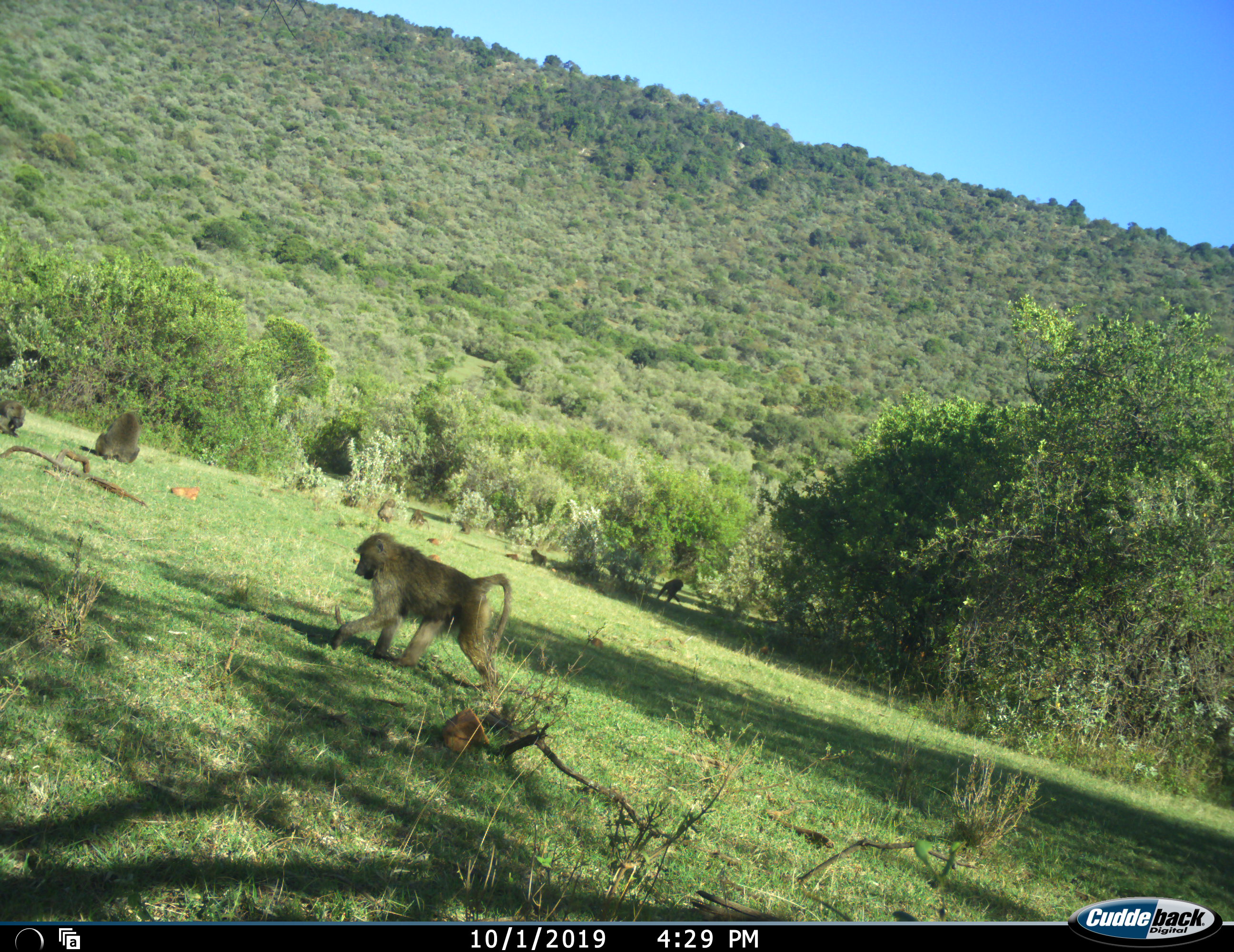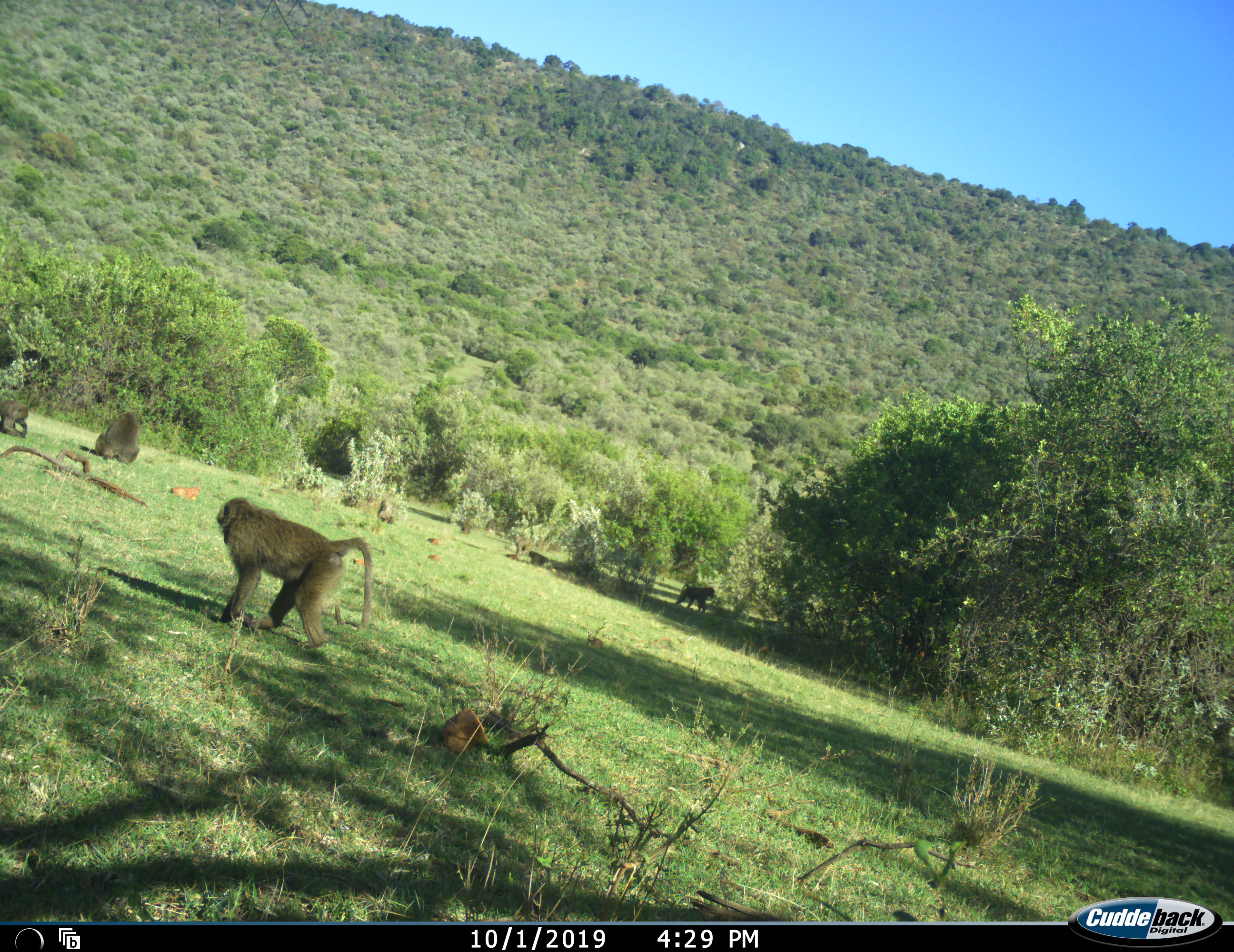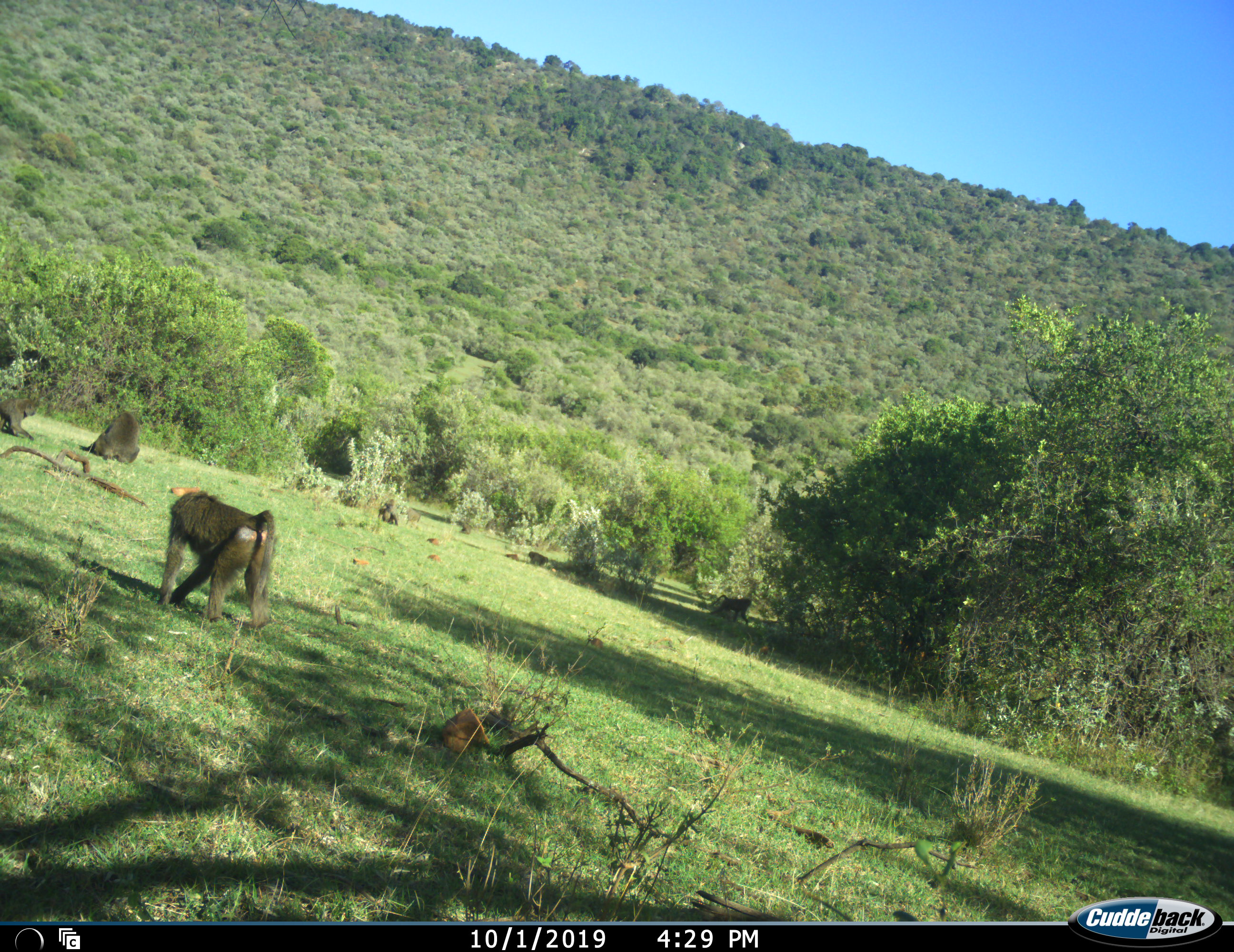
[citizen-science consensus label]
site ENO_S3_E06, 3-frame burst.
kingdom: Animalia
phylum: Chordata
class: Mammalia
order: Primates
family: Cercopithecidae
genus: Papio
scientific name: Papio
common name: baboon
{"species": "baboon (Papio)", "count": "7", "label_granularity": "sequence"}